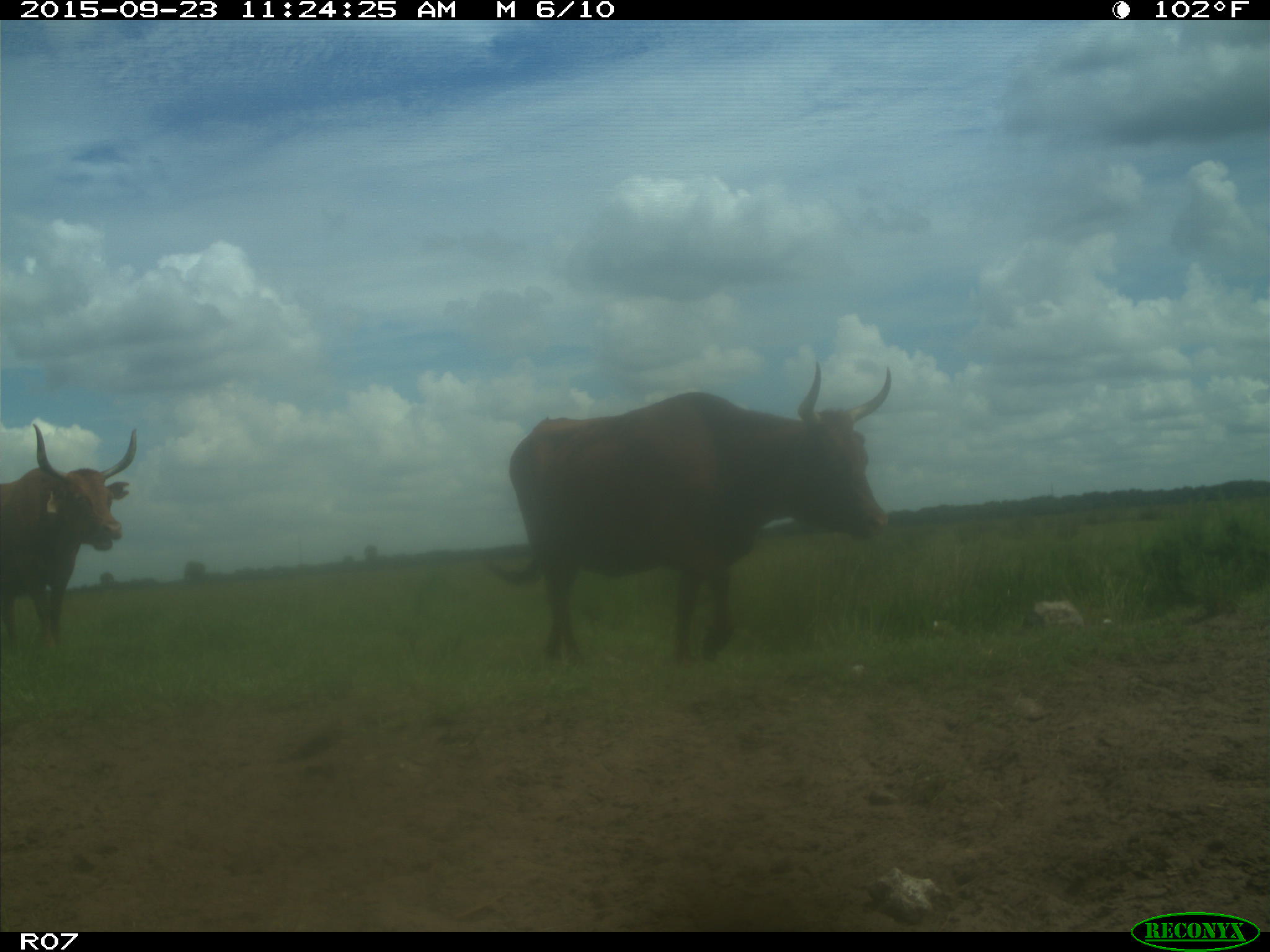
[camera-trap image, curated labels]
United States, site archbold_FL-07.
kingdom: Animalia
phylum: Chordata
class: Mammalia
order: Artiodactyla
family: Bovidae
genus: Bos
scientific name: Bos taurus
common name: domestic cow